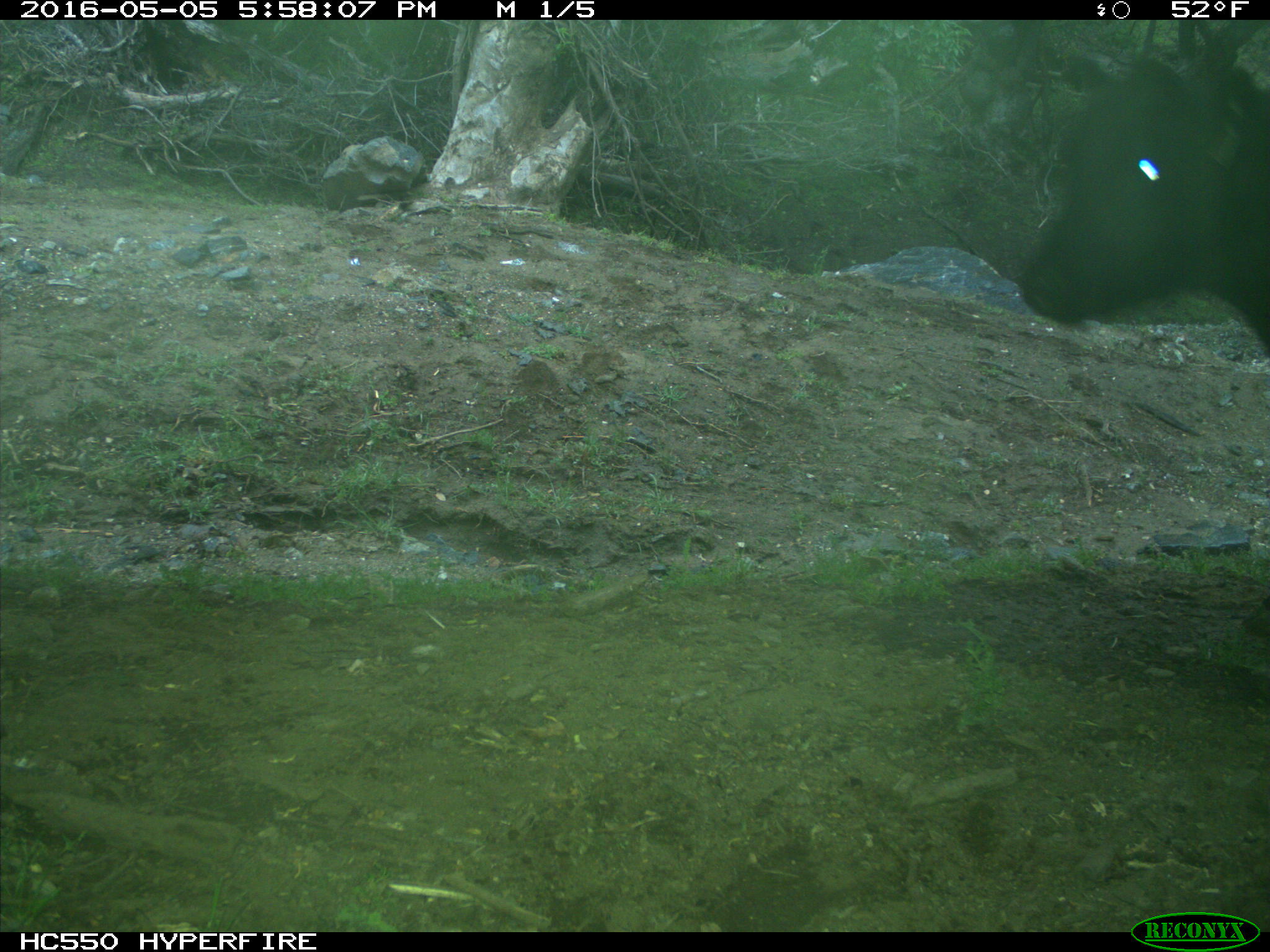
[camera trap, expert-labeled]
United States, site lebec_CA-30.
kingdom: Animalia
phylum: Chordata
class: Mammalia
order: Artiodactyla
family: Bovidae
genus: Bos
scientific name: Bos taurus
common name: domestic cow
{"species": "Bos taurus (domestic cow)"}